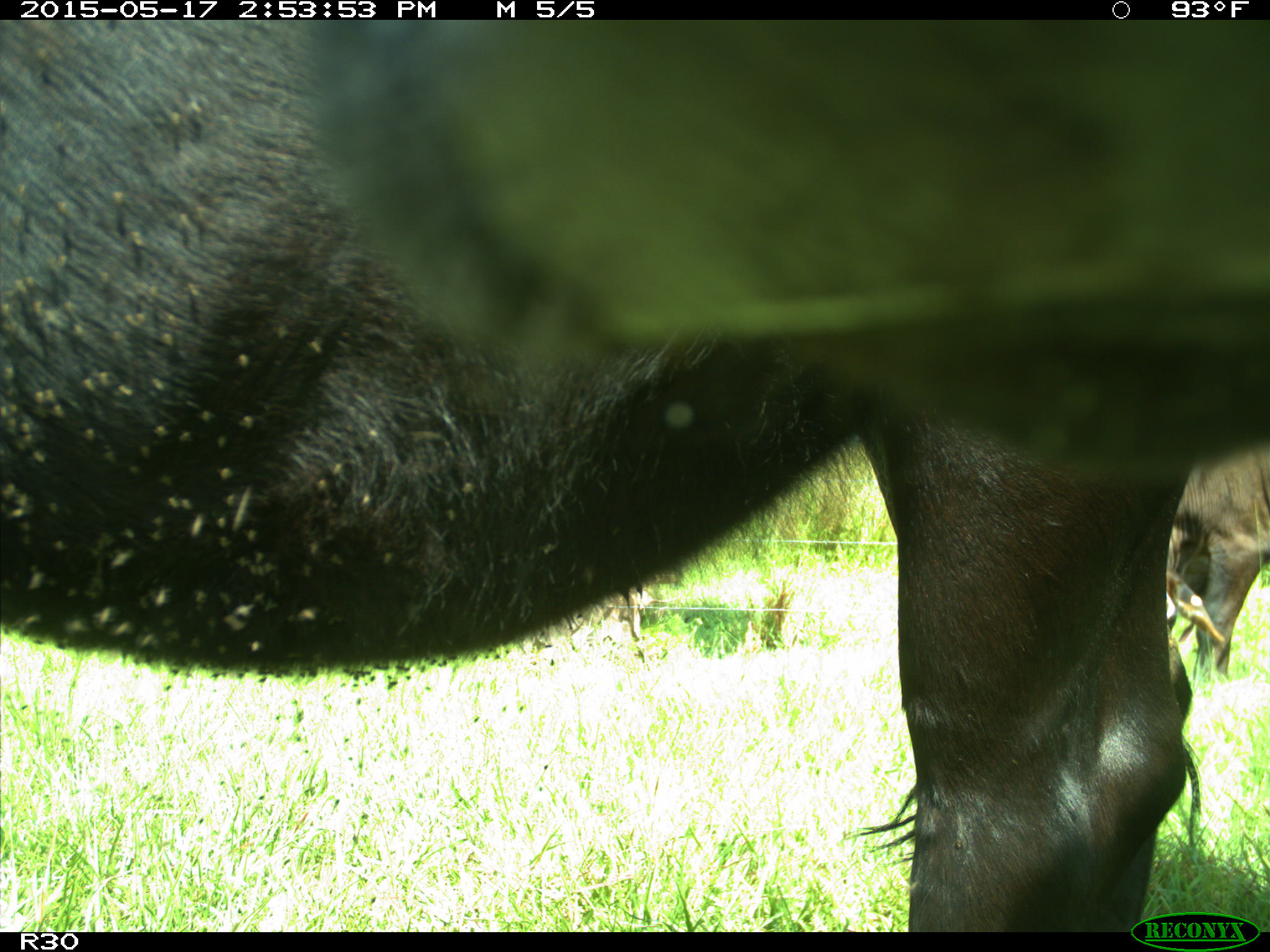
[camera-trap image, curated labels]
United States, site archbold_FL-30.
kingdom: Animalia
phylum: Chordata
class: Mammalia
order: Artiodactyla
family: Bovidae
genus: Bos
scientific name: Bos taurus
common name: domestic cow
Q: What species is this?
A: Bos taurus (domestic cow).